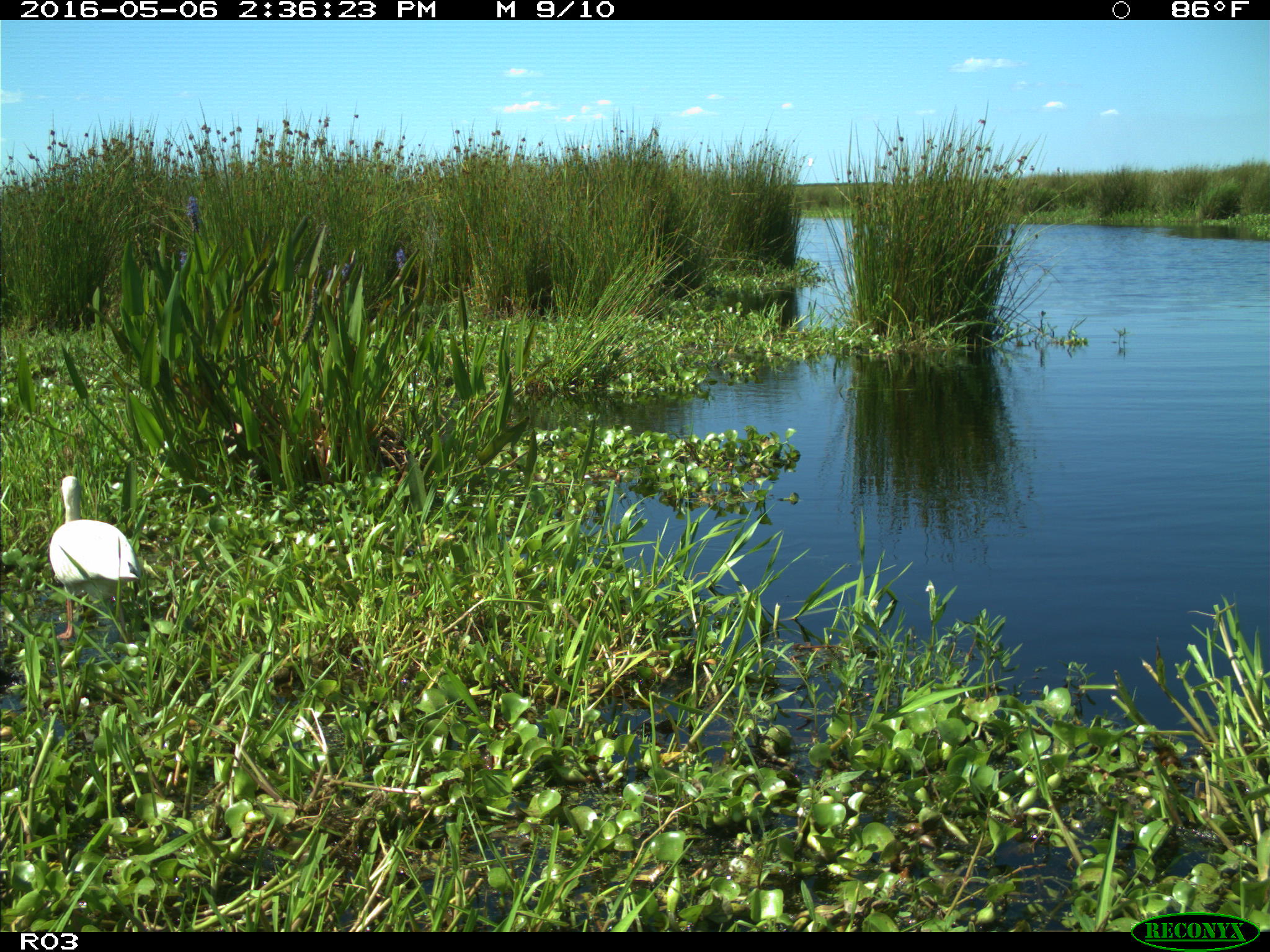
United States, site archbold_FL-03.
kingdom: Animalia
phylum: Chordata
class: Aves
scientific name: Aves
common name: birds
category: unidentified bird